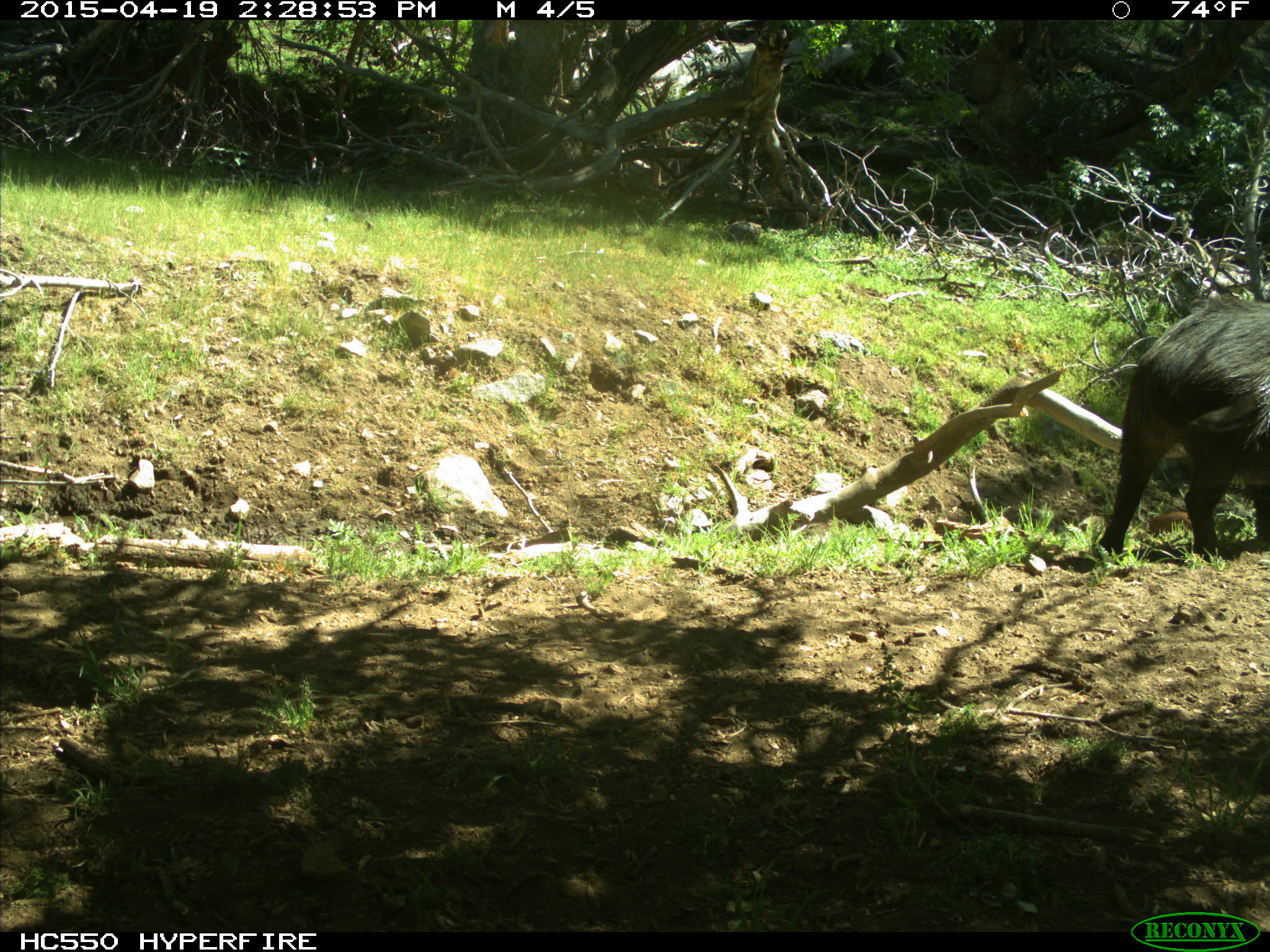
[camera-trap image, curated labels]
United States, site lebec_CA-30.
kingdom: Animalia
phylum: Chordata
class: Mammalia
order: Artiodactyla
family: Suidae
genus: Sus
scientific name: Sus scrofa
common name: wild boar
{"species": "Sus scrofa (wild boar)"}